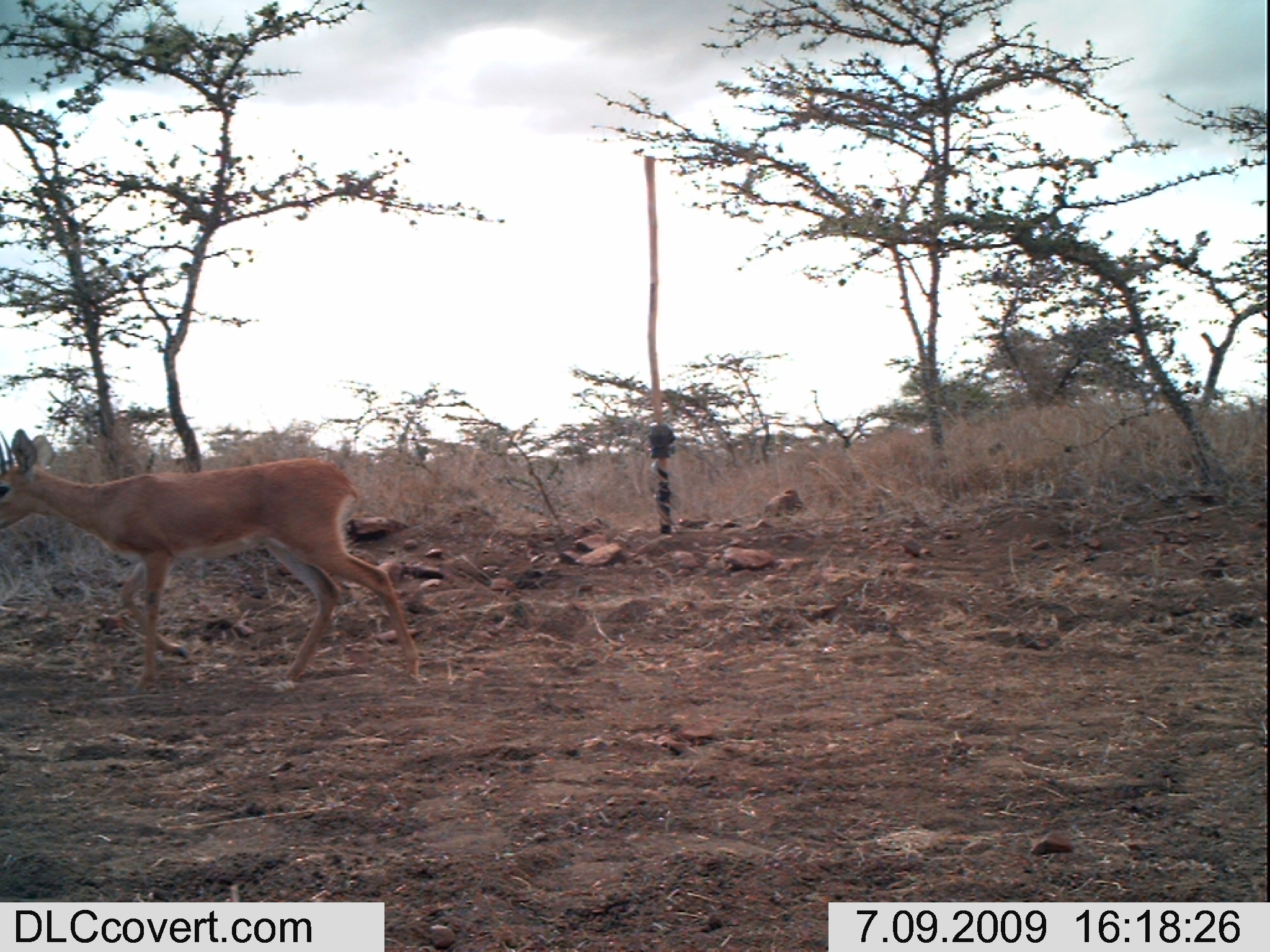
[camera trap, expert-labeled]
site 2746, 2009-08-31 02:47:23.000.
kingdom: Animalia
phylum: Chordata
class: Mammalia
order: Perissodactyla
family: Equidae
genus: Equus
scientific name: Equus quagga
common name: plains zebra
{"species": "Equus quagga (plains zebra)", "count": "1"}